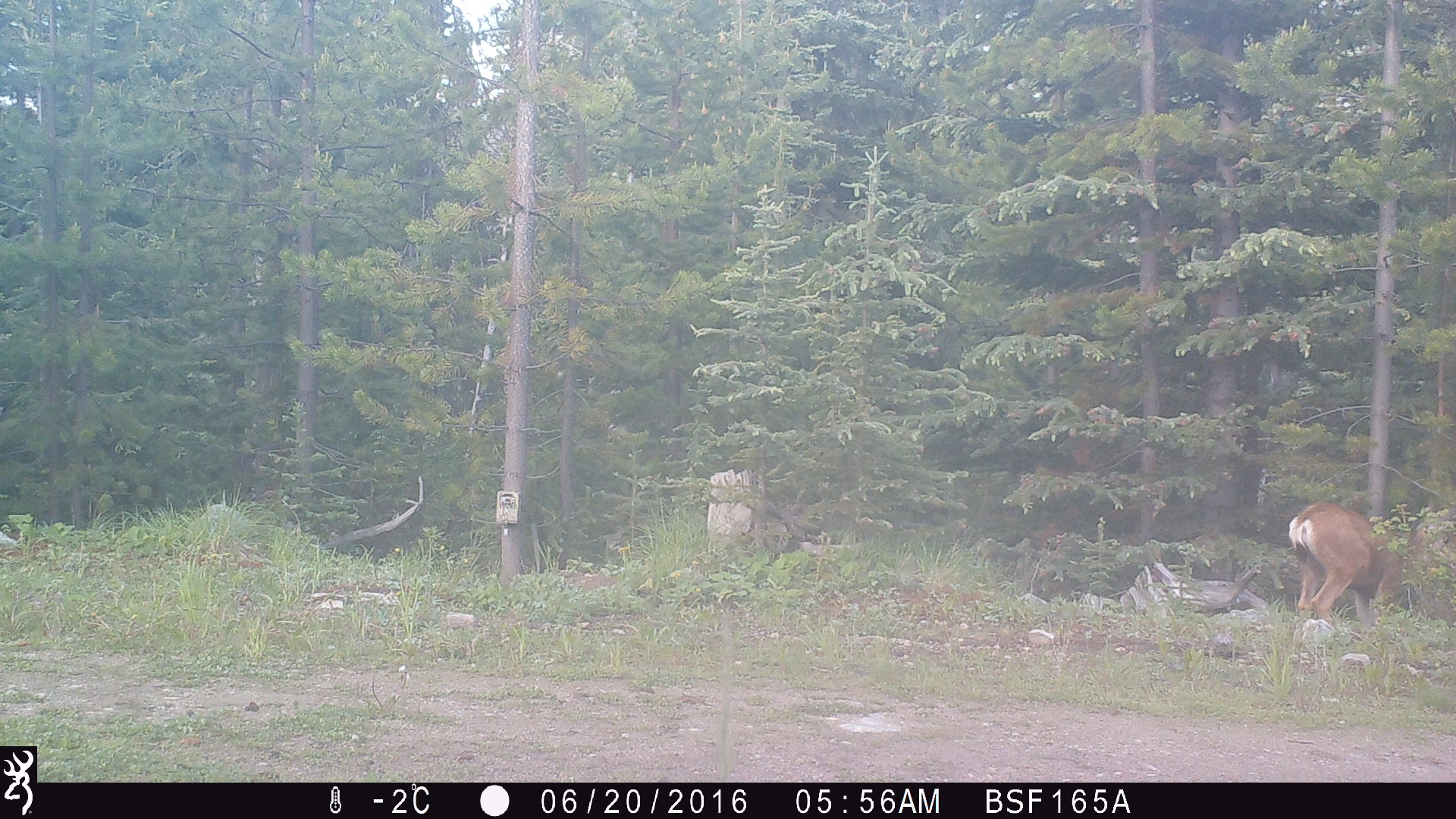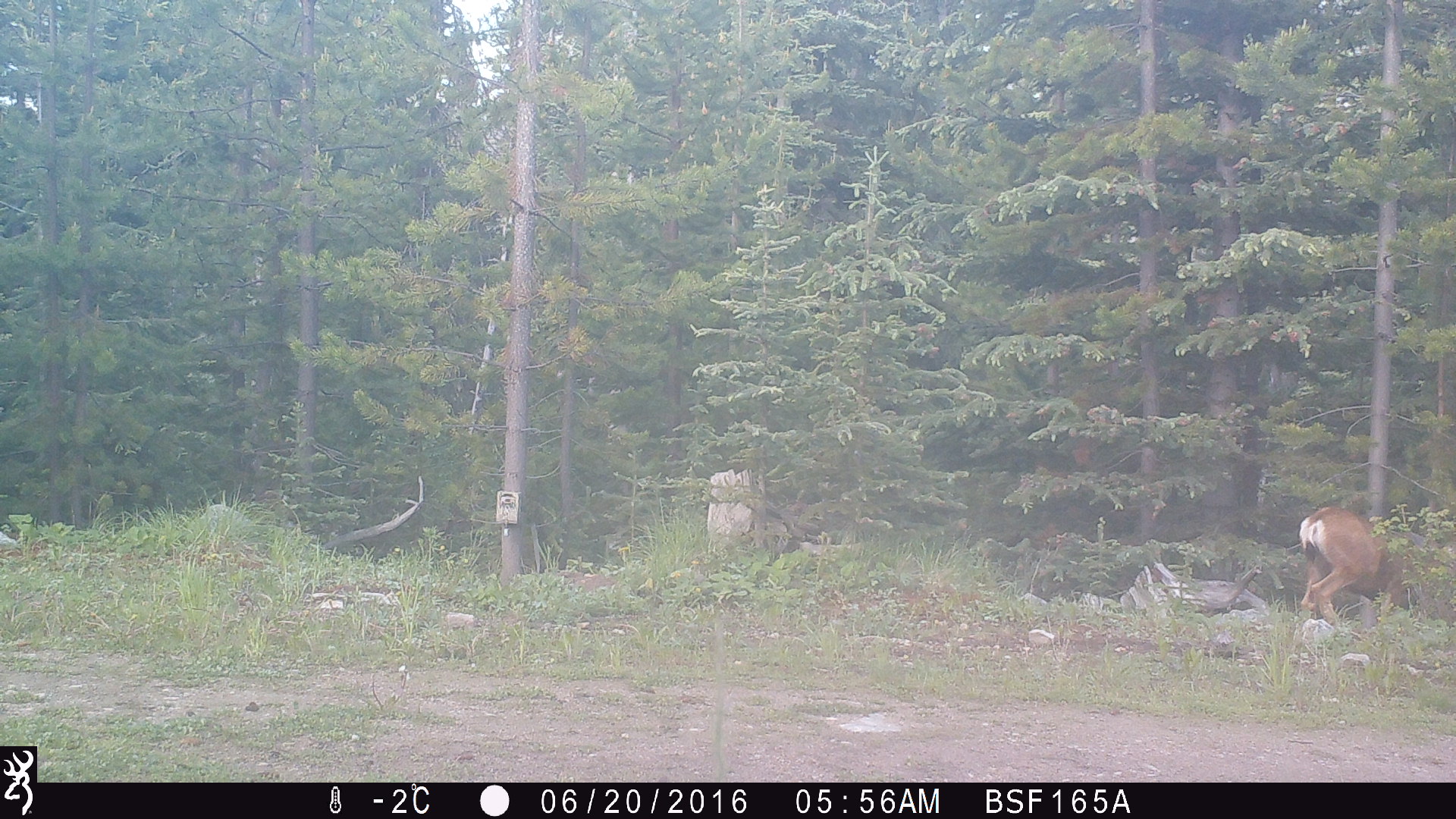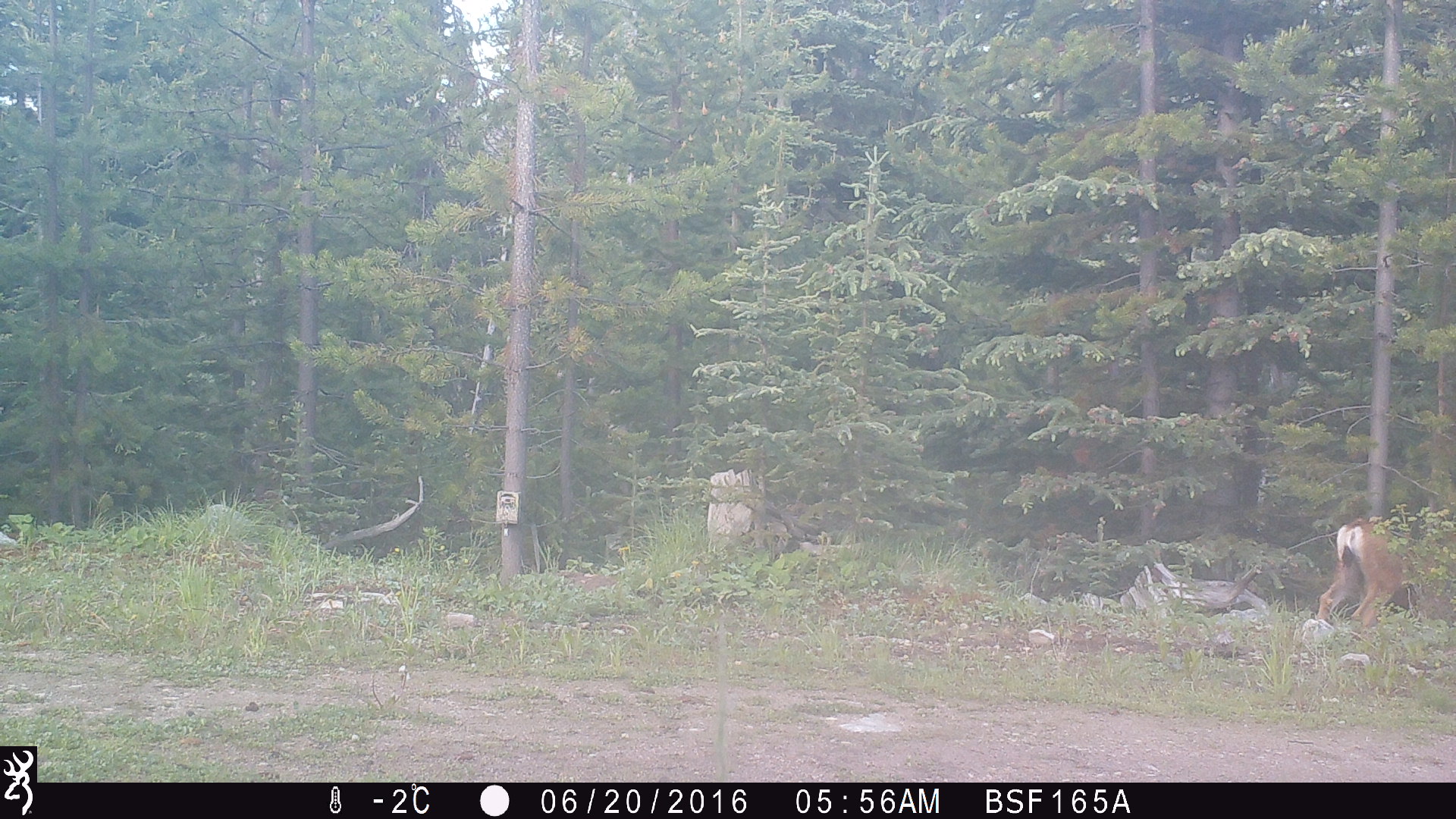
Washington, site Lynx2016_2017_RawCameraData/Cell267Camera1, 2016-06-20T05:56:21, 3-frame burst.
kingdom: Animalia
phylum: Chordata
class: Mammalia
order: Artiodactyla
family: Cervidae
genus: Odocoileus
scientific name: Odocoileus hemionus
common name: mule deer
Odocoileus hemionus (mule deer). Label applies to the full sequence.